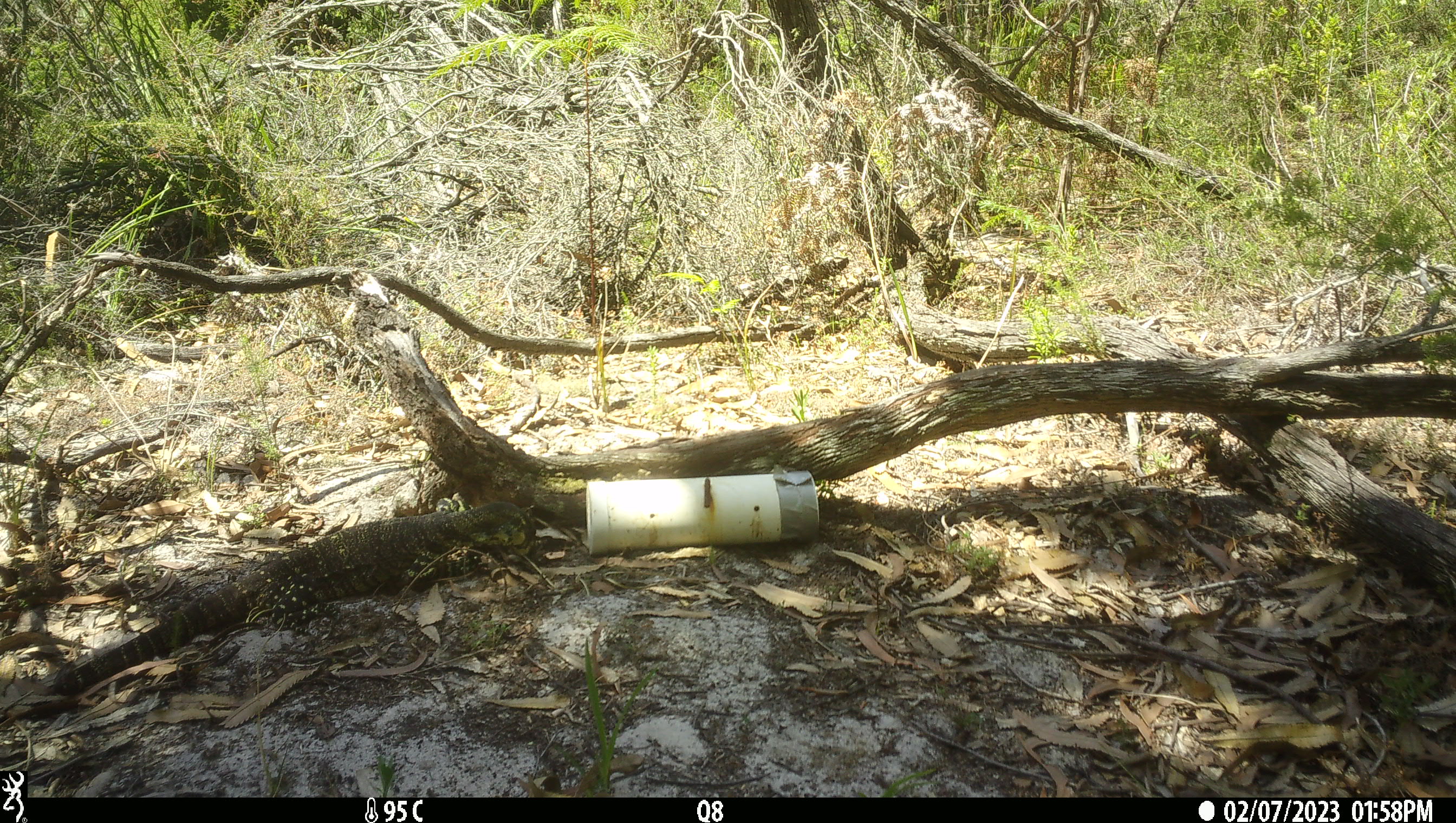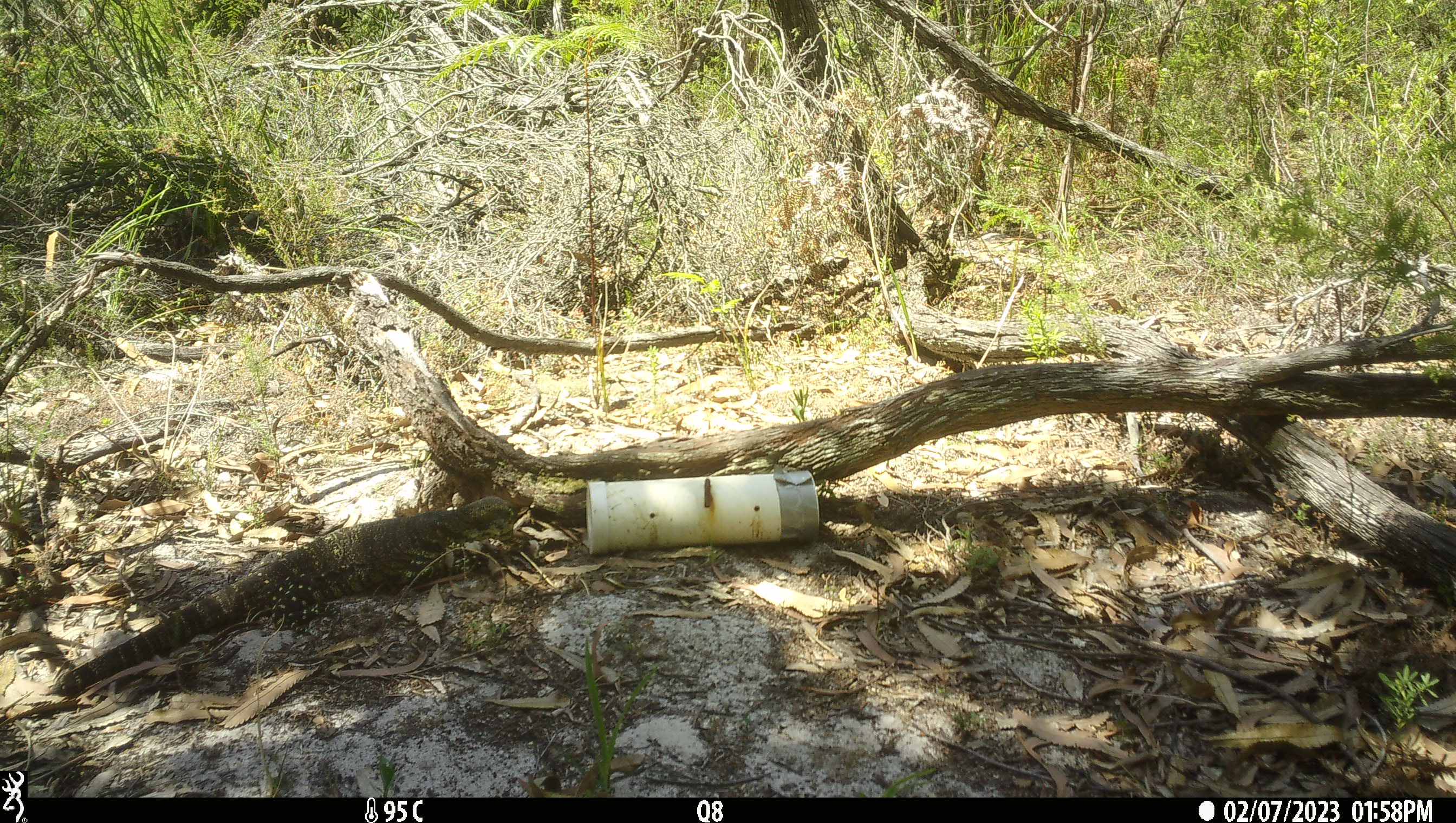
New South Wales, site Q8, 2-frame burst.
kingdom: Animalia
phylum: Chordata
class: Reptilia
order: Squamata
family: Varanidae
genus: Varanus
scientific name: Varanus varius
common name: lace monitor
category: goanna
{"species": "goanna (lace monitor) (Varanus varius)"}